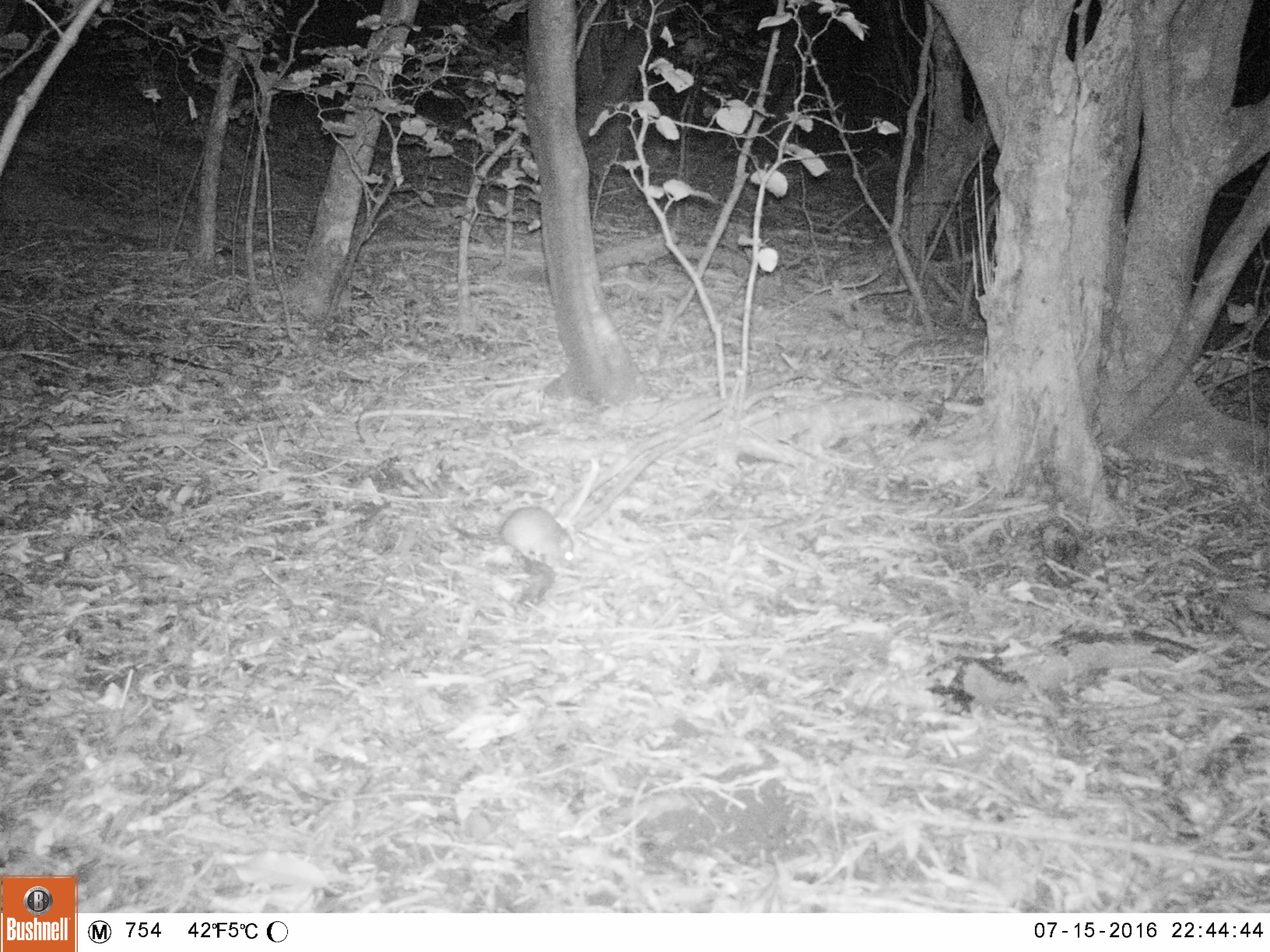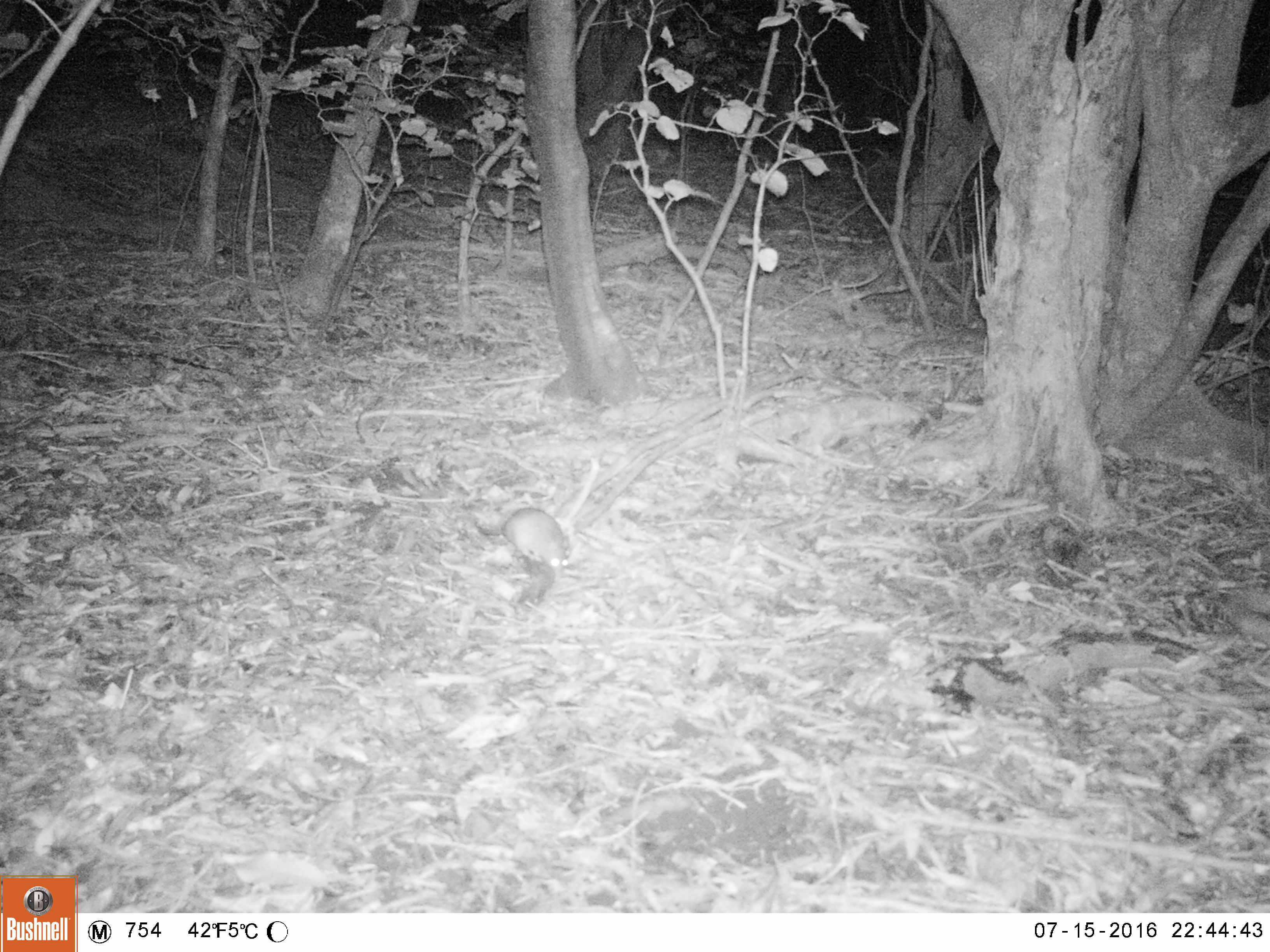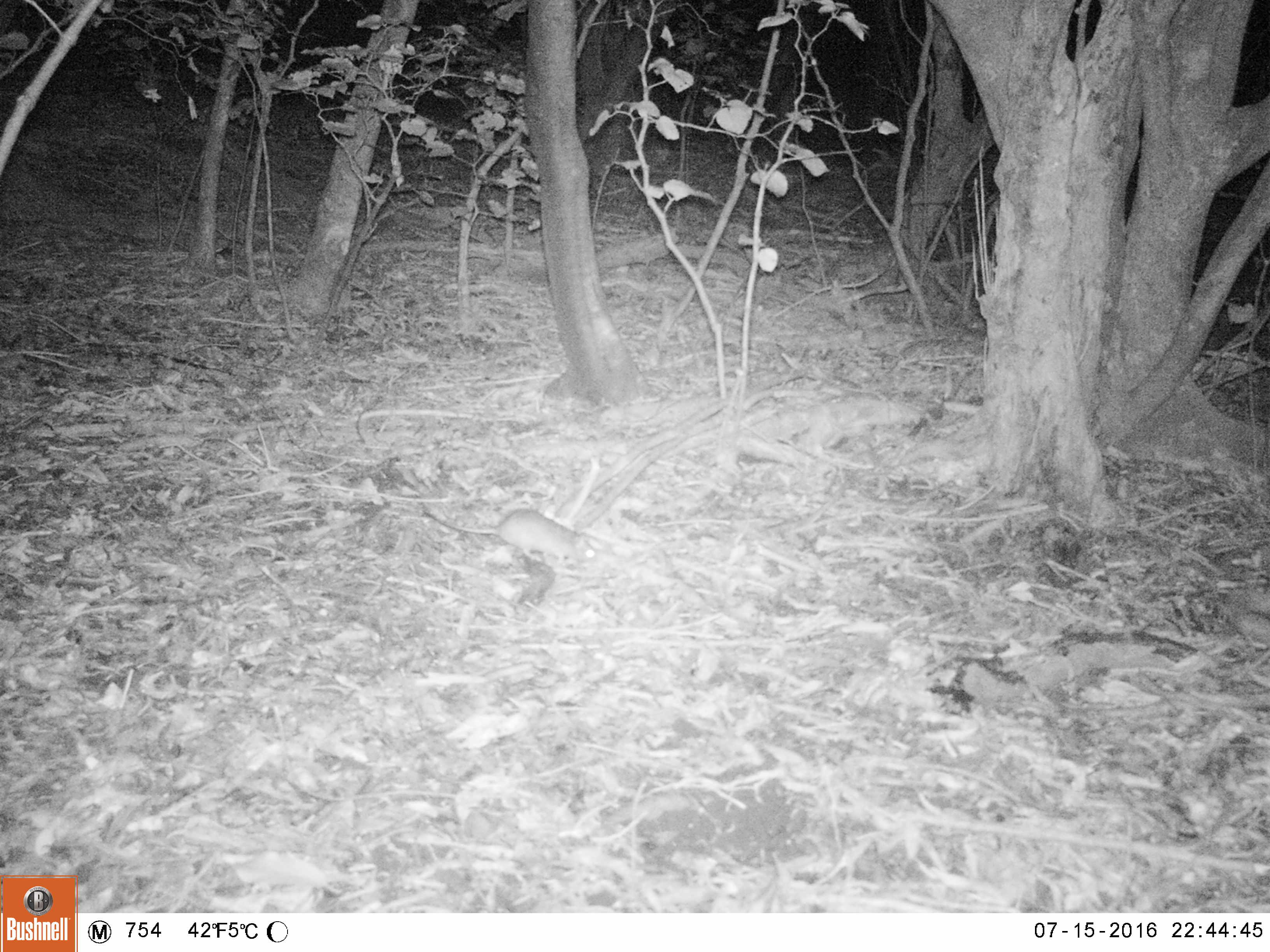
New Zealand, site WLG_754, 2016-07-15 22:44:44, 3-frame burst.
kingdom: Animalia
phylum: Chordata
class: Mammalia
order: Rodentia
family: Muridae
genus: Rattus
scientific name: Rattus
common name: rat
Rat (Rattus).